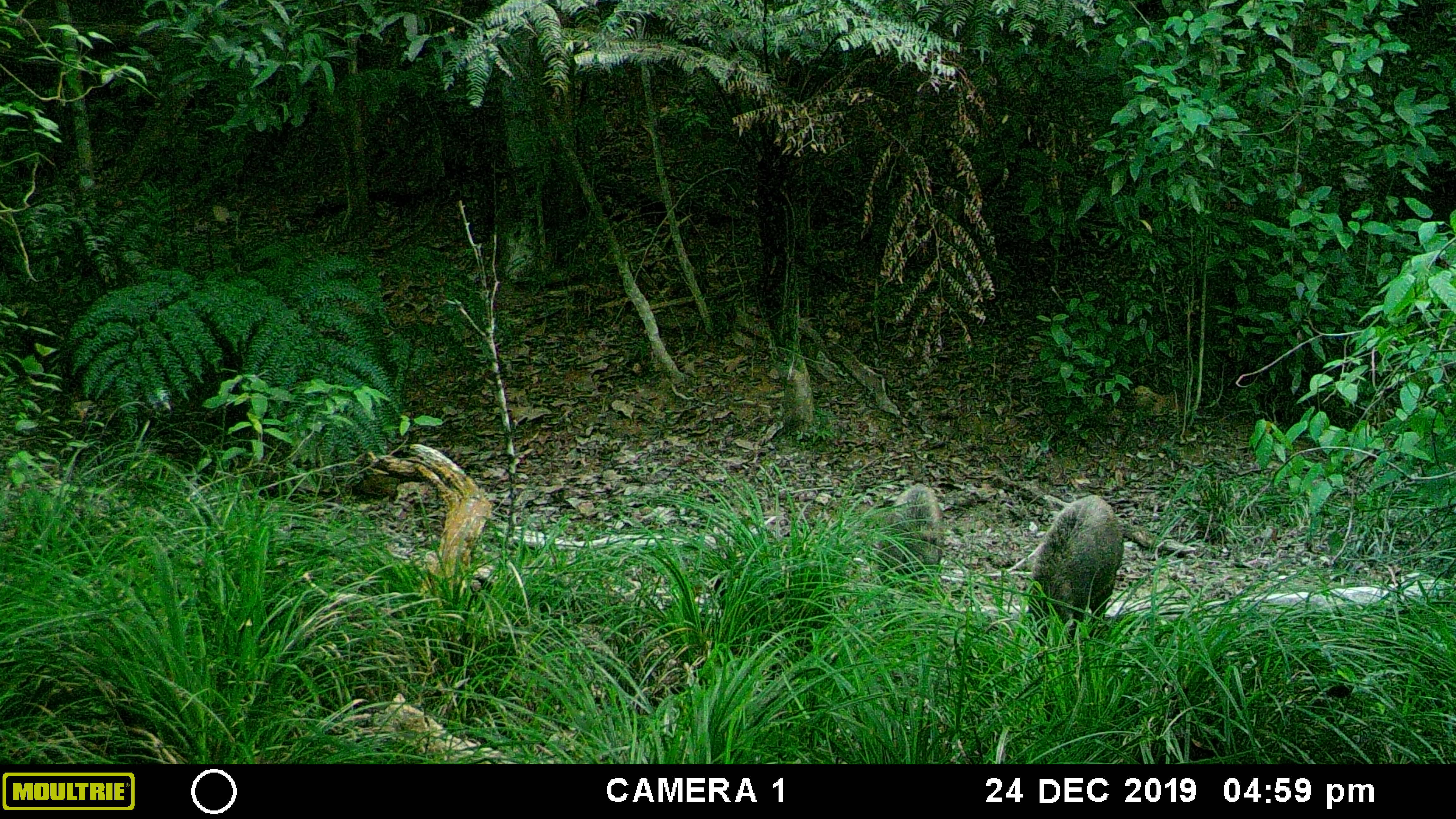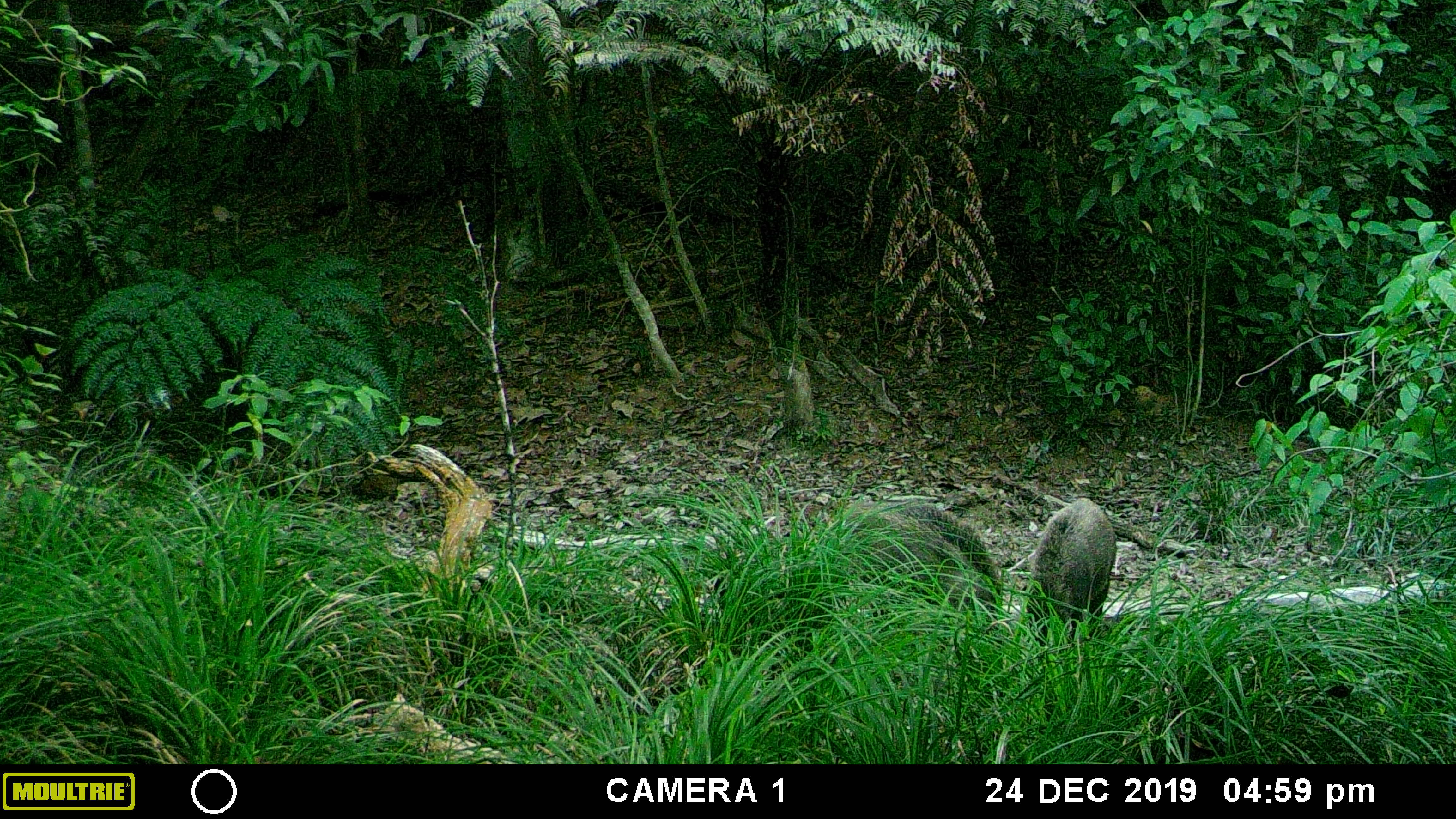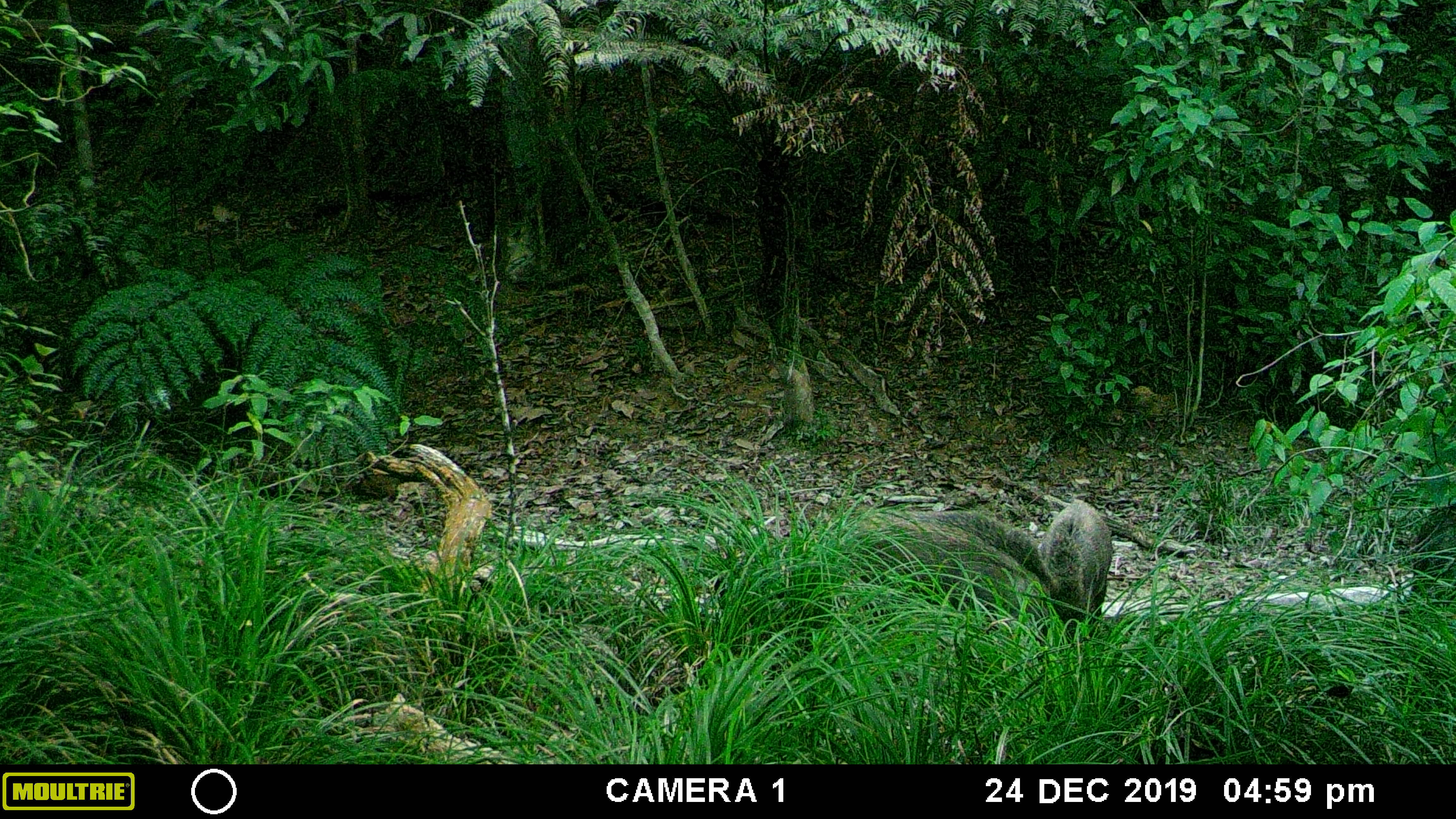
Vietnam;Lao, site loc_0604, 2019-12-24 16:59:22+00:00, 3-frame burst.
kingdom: Animalia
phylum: Chordata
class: Mammalia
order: Artiodactyla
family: Suidae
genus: Sus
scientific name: Sus scrofa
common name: eurasian wild pig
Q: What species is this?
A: Eurasian wild pig (Sus scrofa).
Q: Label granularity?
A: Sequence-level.